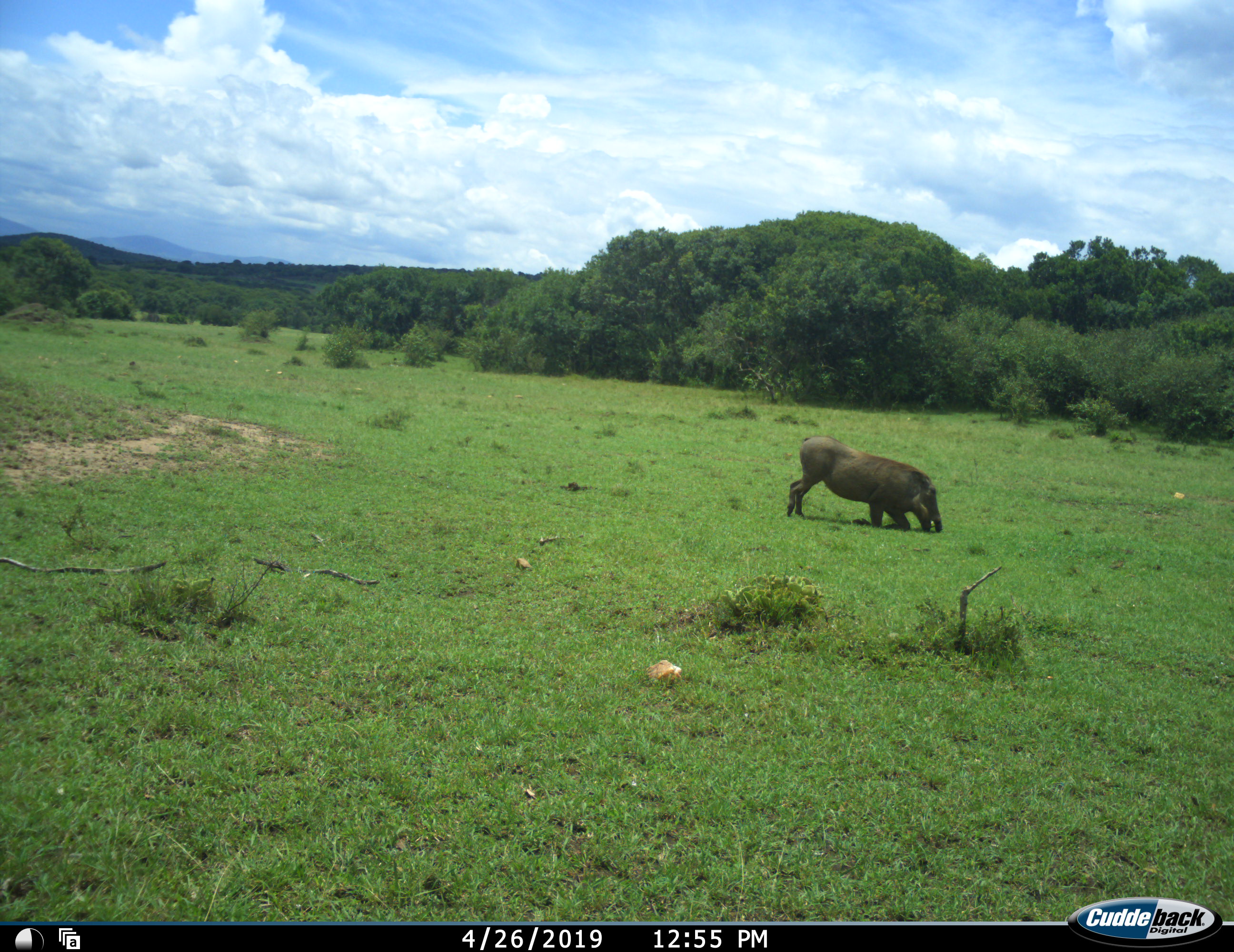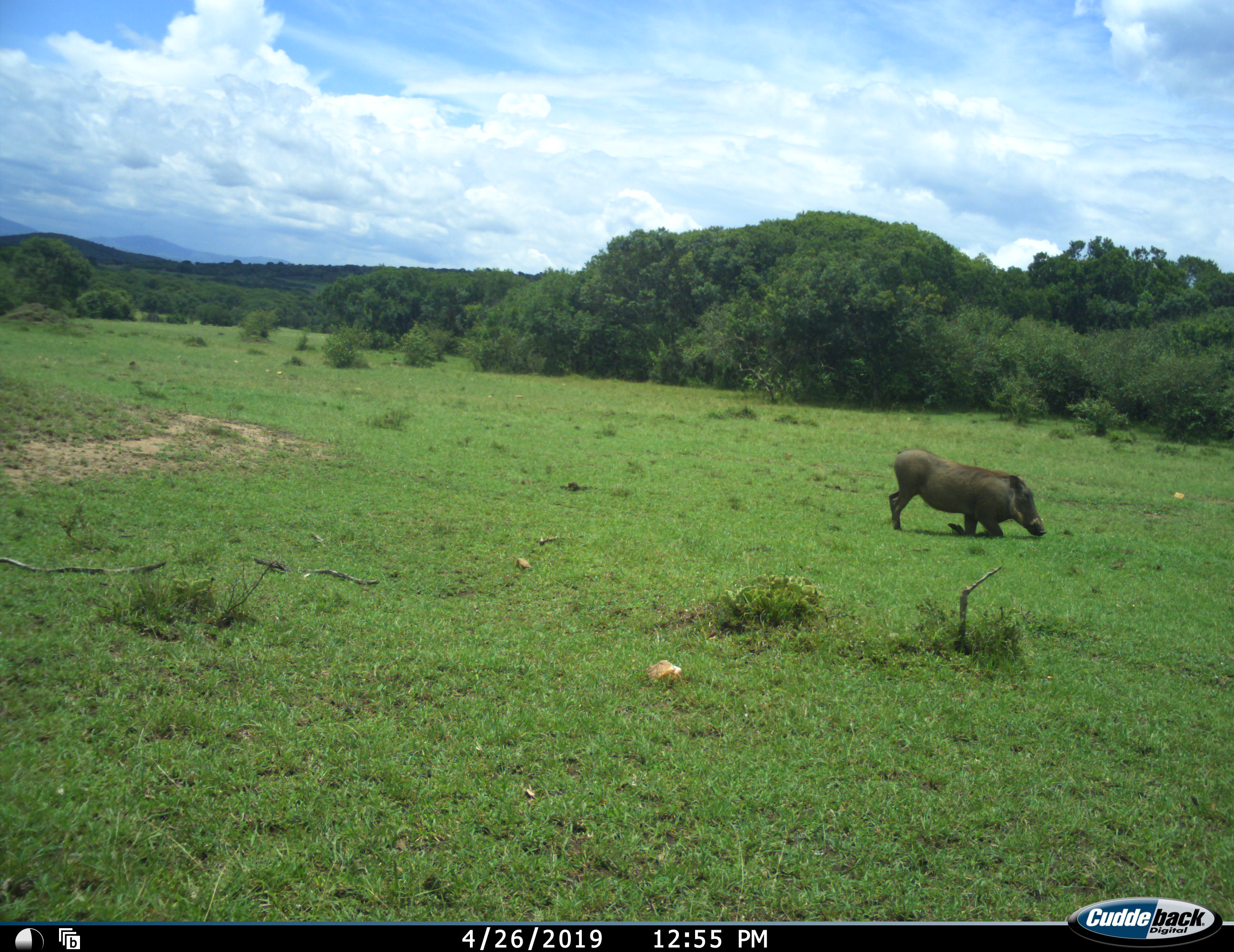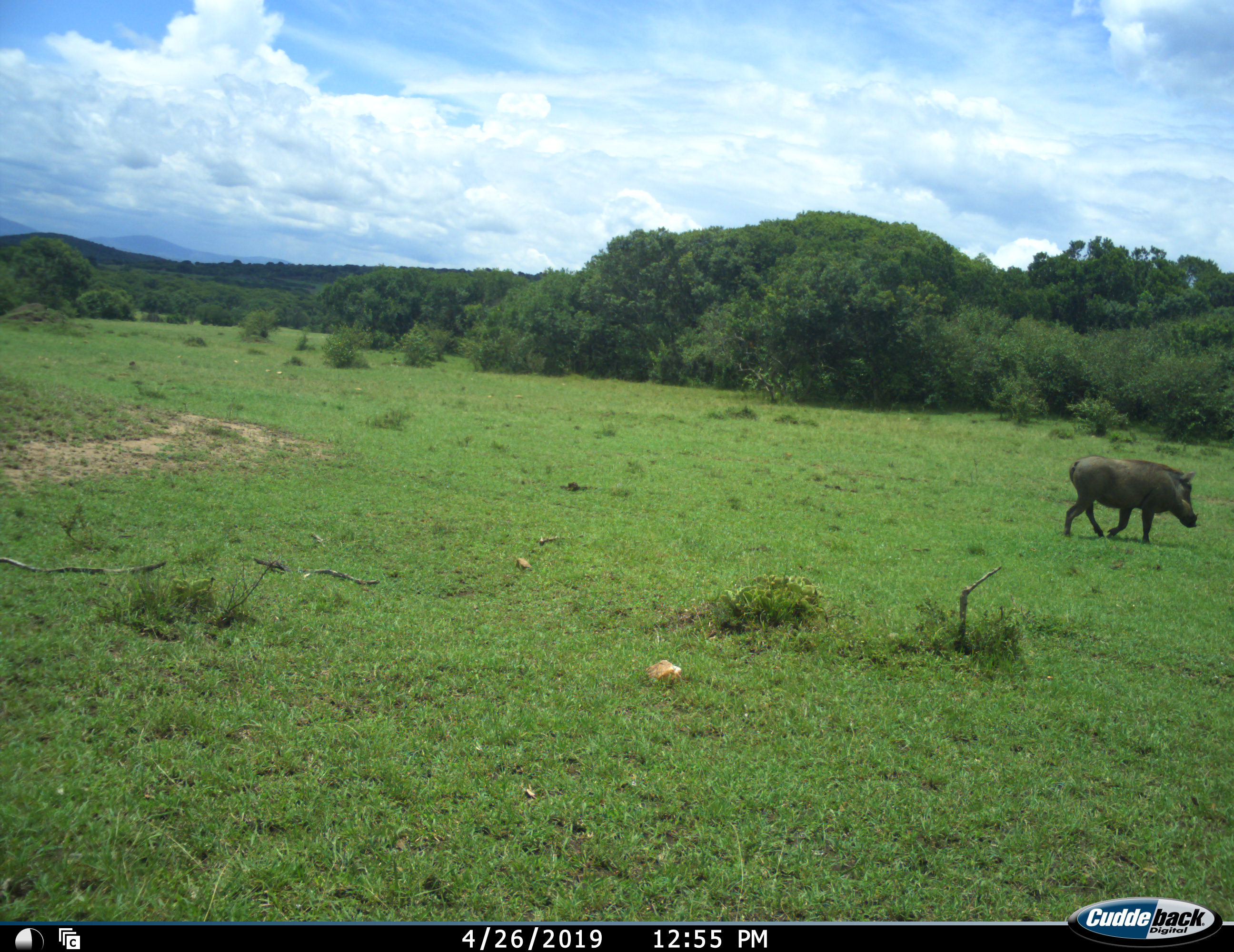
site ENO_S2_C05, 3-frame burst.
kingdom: Animalia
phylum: Chordata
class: Mammalia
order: Artiodactyla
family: Suidae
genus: Phacochoerus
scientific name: Phacochoerus africanus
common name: warthog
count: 1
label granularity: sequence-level